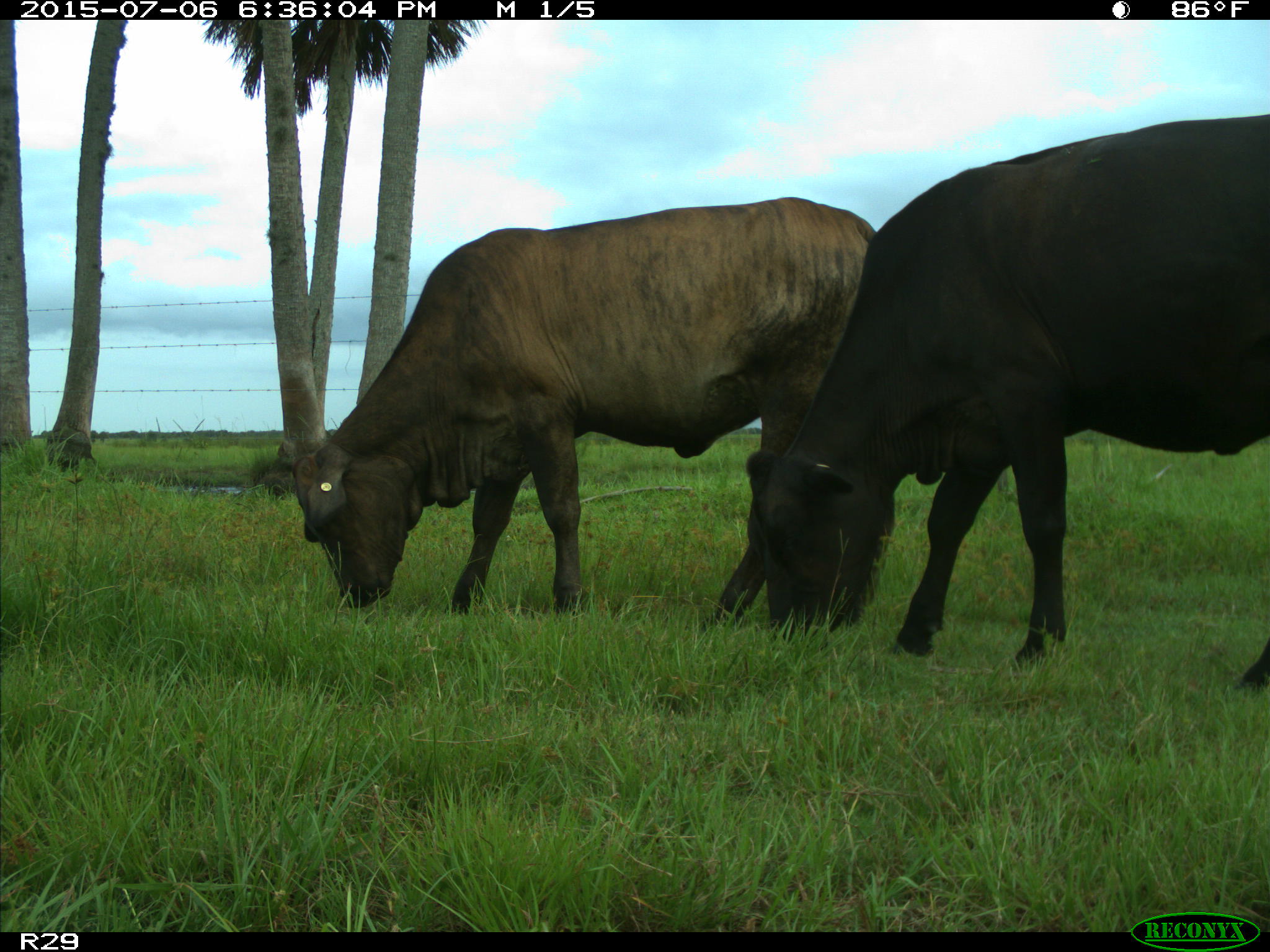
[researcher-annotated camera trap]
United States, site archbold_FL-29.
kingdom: Animalia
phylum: Chordata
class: Mammalia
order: Artiodactyla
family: Bovidae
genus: Bos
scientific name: Bos taurus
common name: domestic cow